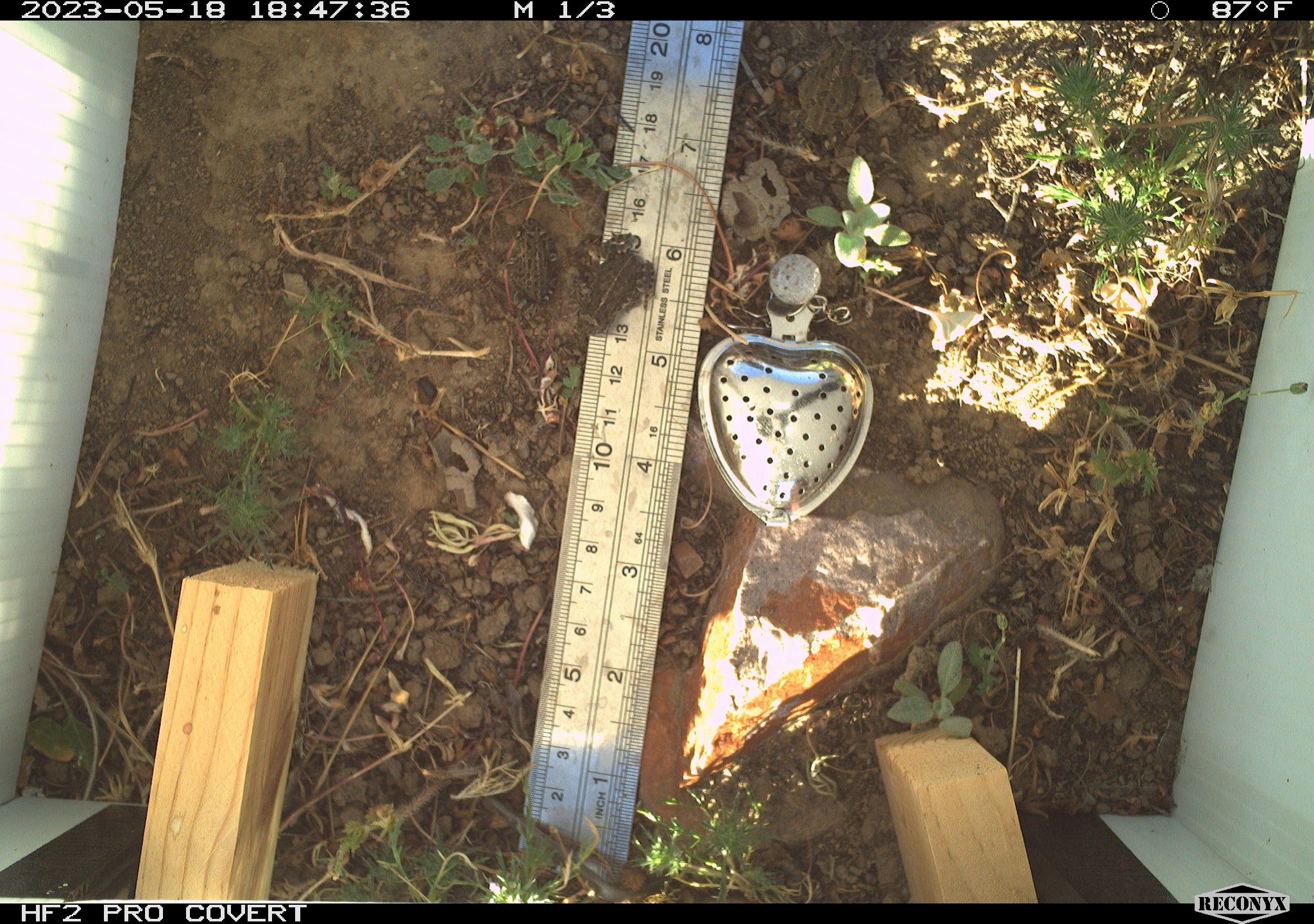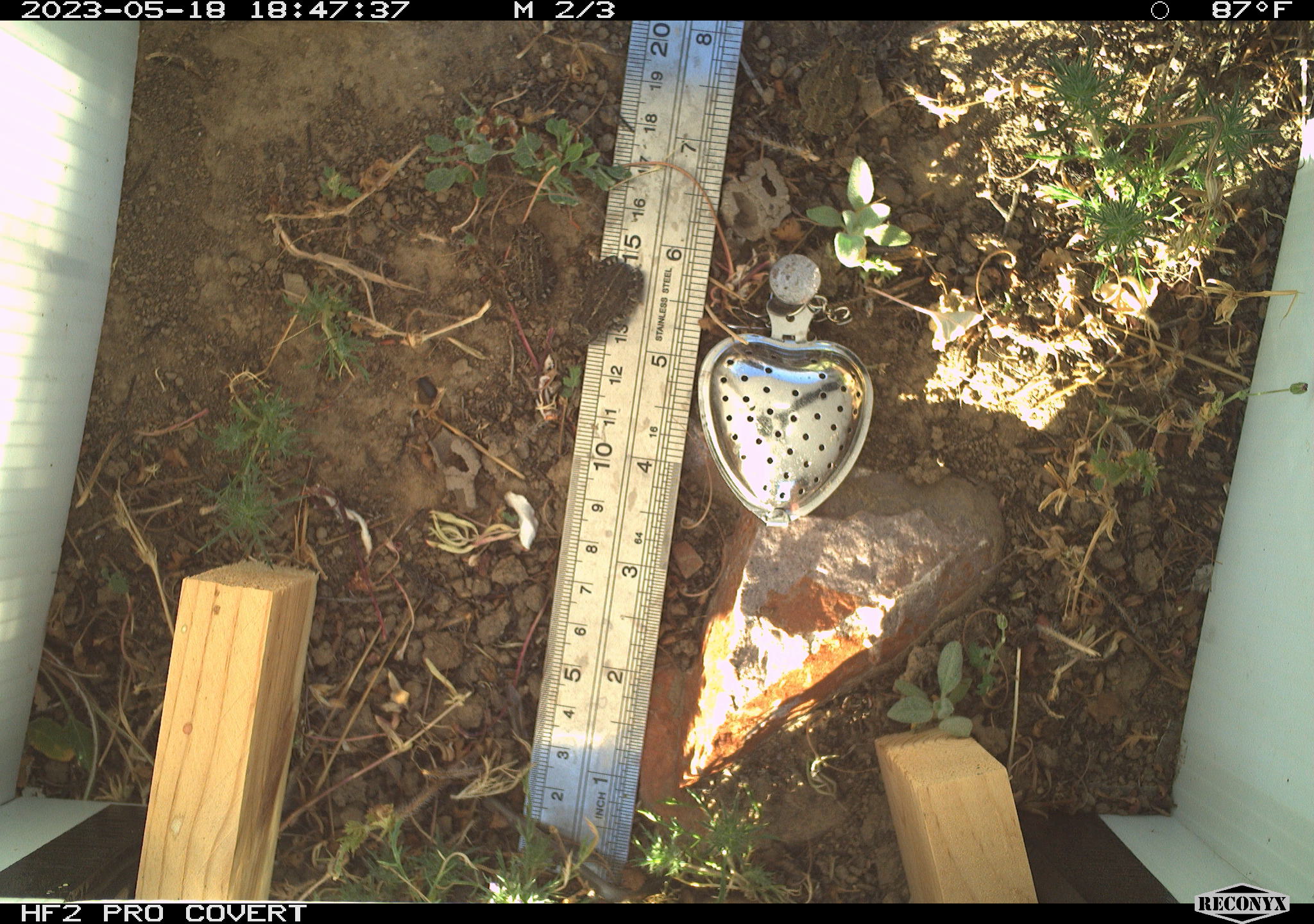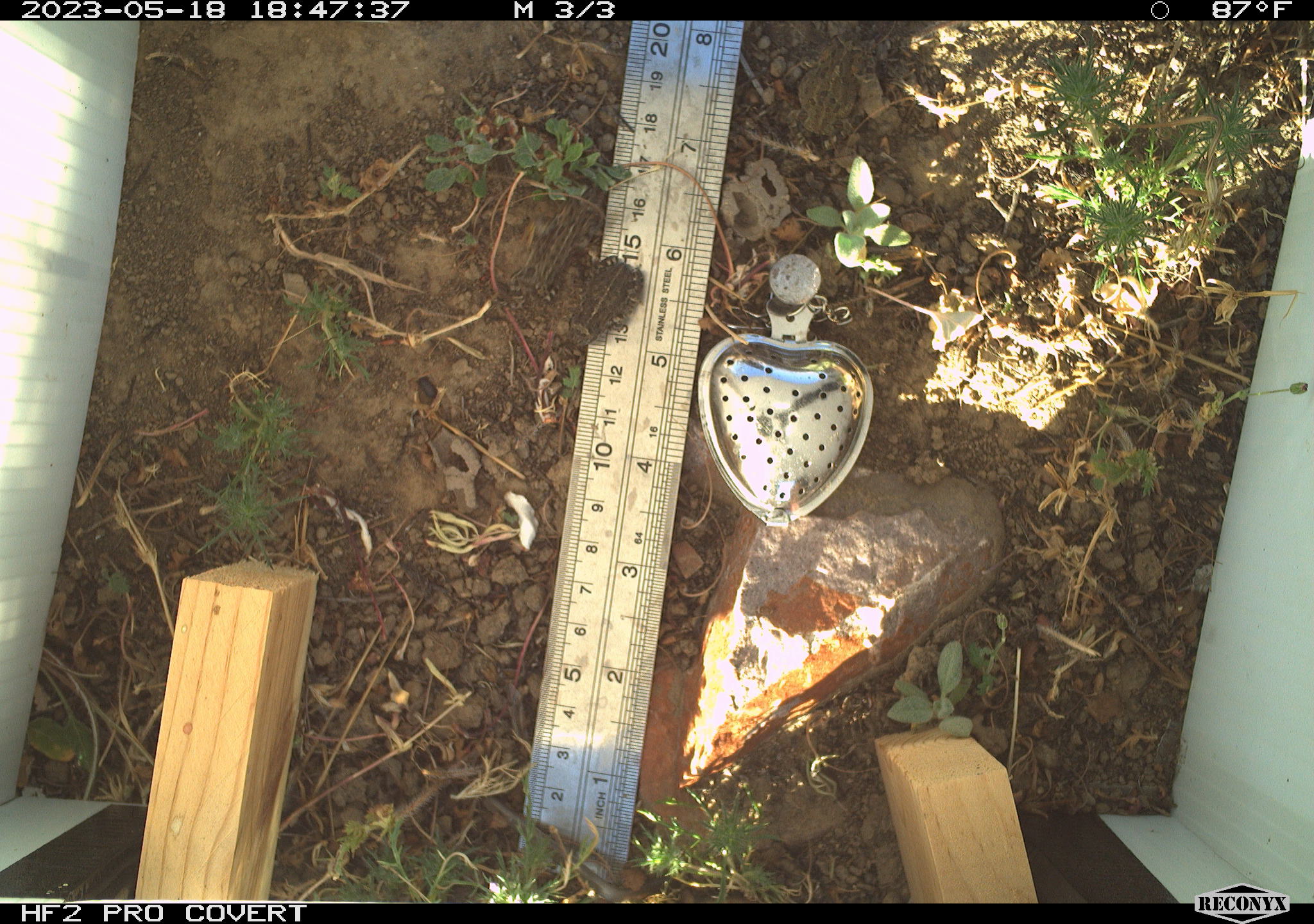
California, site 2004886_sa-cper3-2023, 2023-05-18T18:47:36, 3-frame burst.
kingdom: Animalia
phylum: Chordata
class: Amphibia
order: Anura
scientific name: Anura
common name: frogs